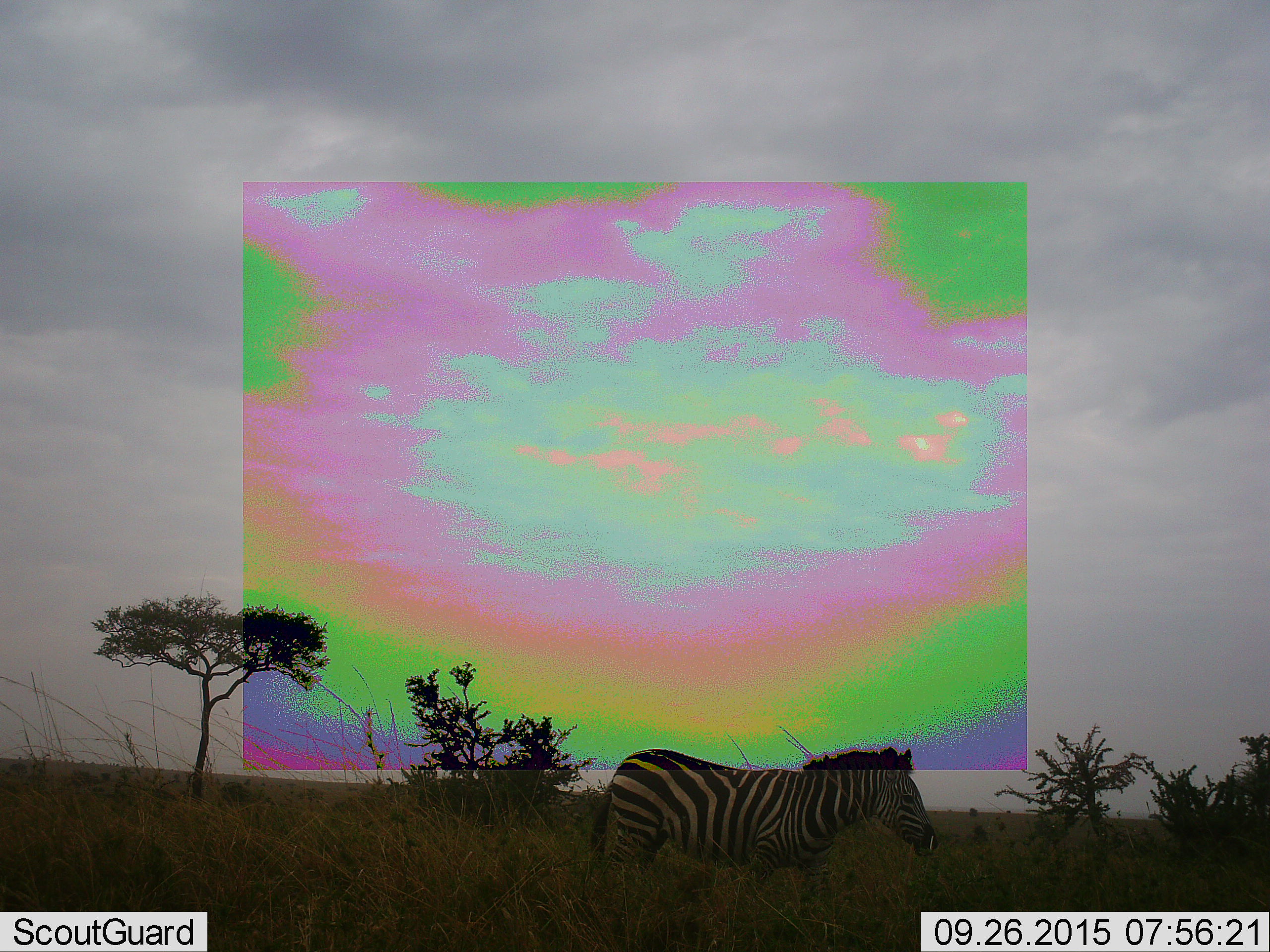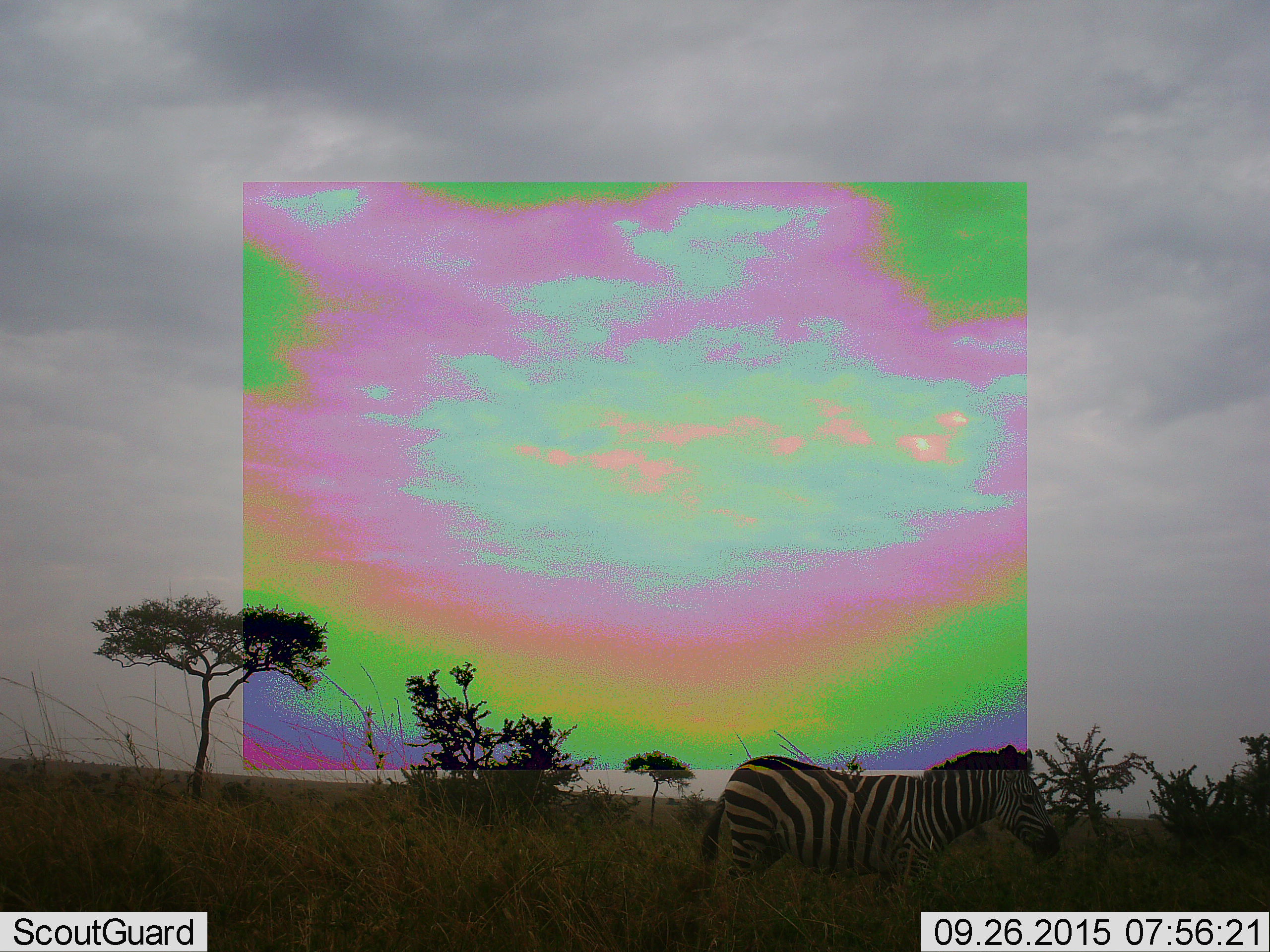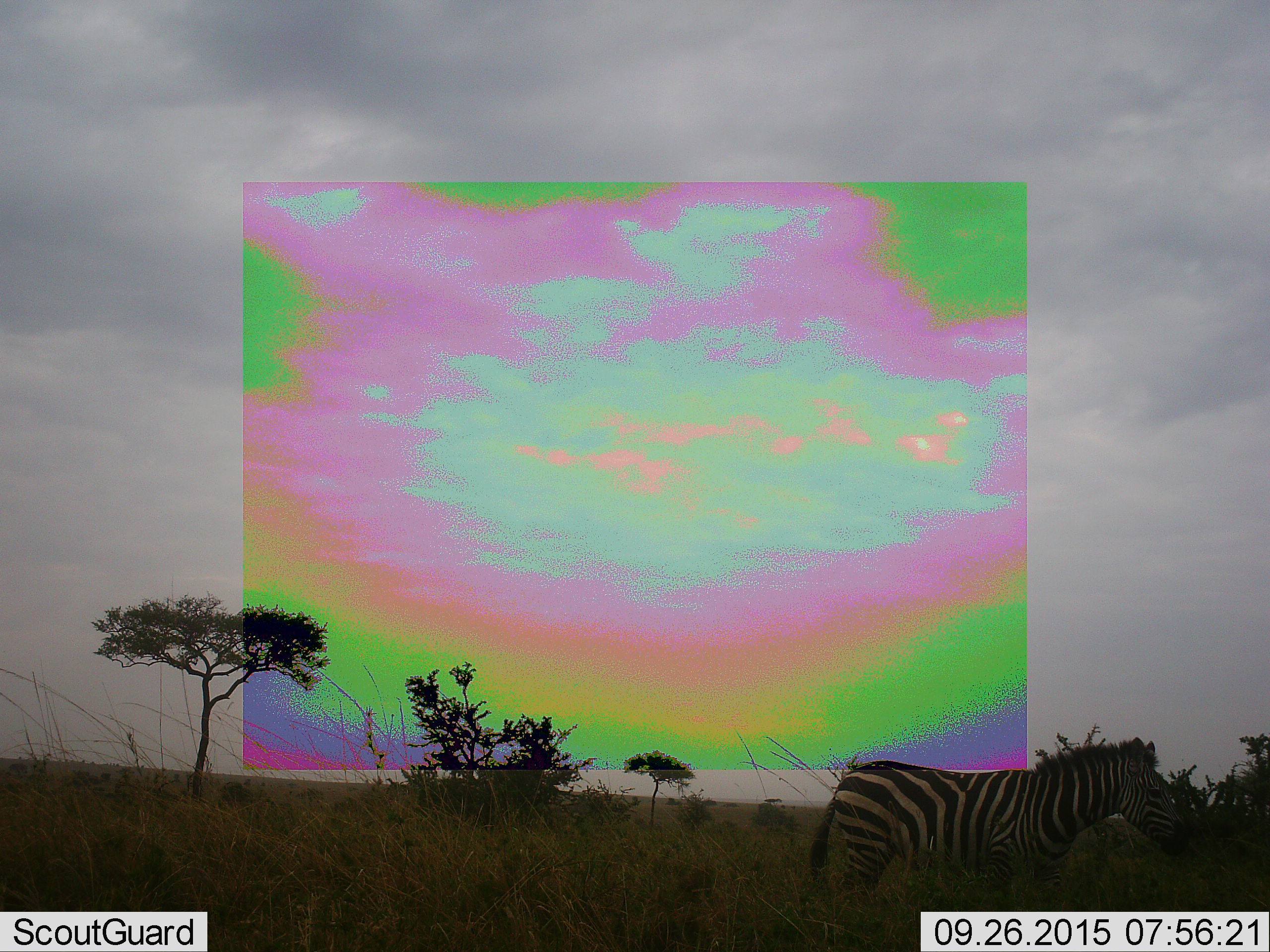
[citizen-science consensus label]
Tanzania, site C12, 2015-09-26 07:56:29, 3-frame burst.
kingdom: Animalia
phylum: Chordata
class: Mammalia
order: Perissodactyla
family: Equidae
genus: Equus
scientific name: Equus quagga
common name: plains zebra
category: zebra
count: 1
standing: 18%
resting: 0%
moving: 88%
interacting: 0%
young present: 0%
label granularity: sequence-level